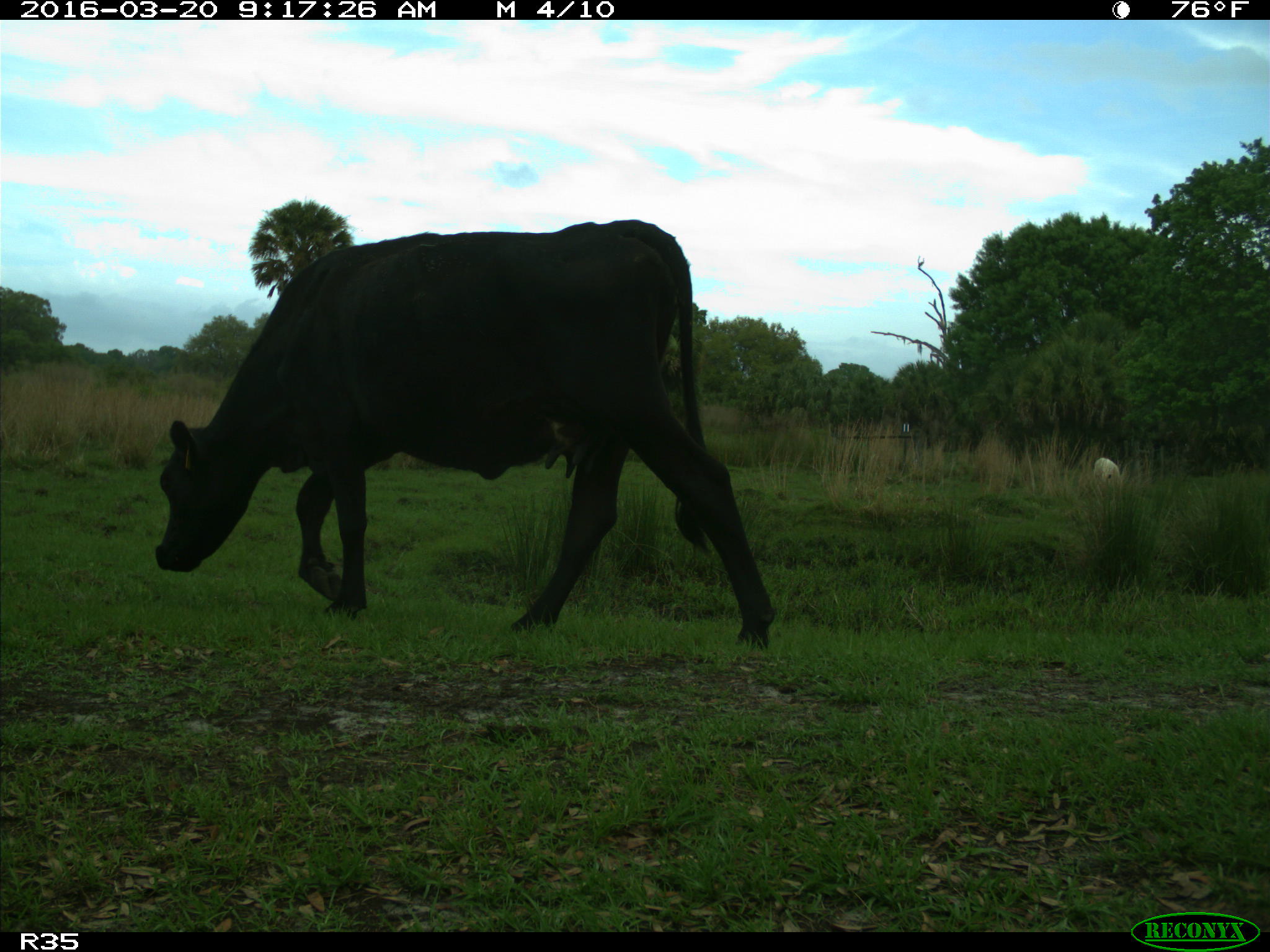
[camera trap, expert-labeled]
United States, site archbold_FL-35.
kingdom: Animalia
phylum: Chordata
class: Mammalia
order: Artiodactyla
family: Bovidae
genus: Bos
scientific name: Bos taurus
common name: domestic cow